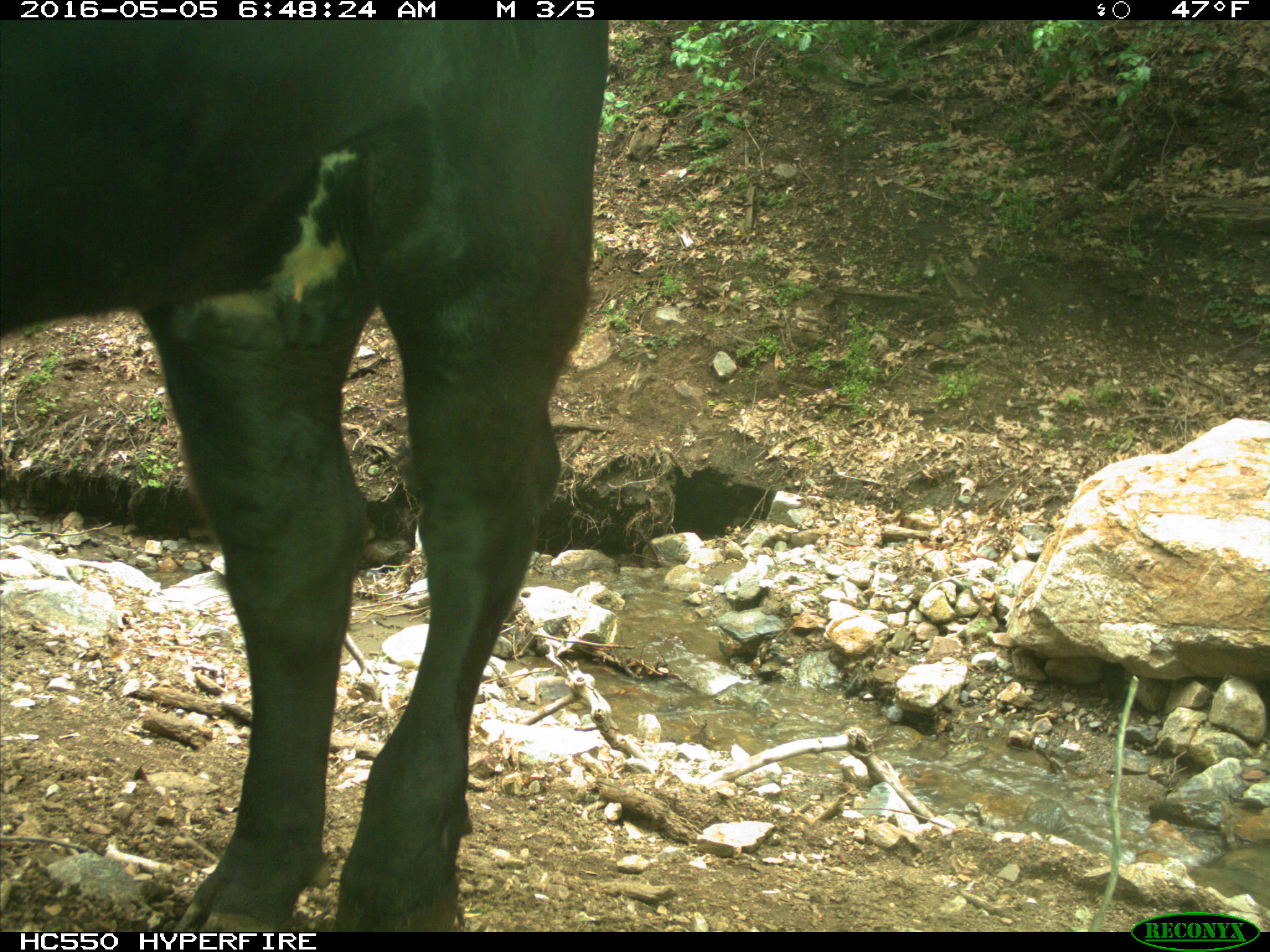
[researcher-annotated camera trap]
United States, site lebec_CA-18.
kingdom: Animalia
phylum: Chordata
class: Mammalia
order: Artiodactyla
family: Bovidae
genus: Bos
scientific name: Bos taurus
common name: domestic cow